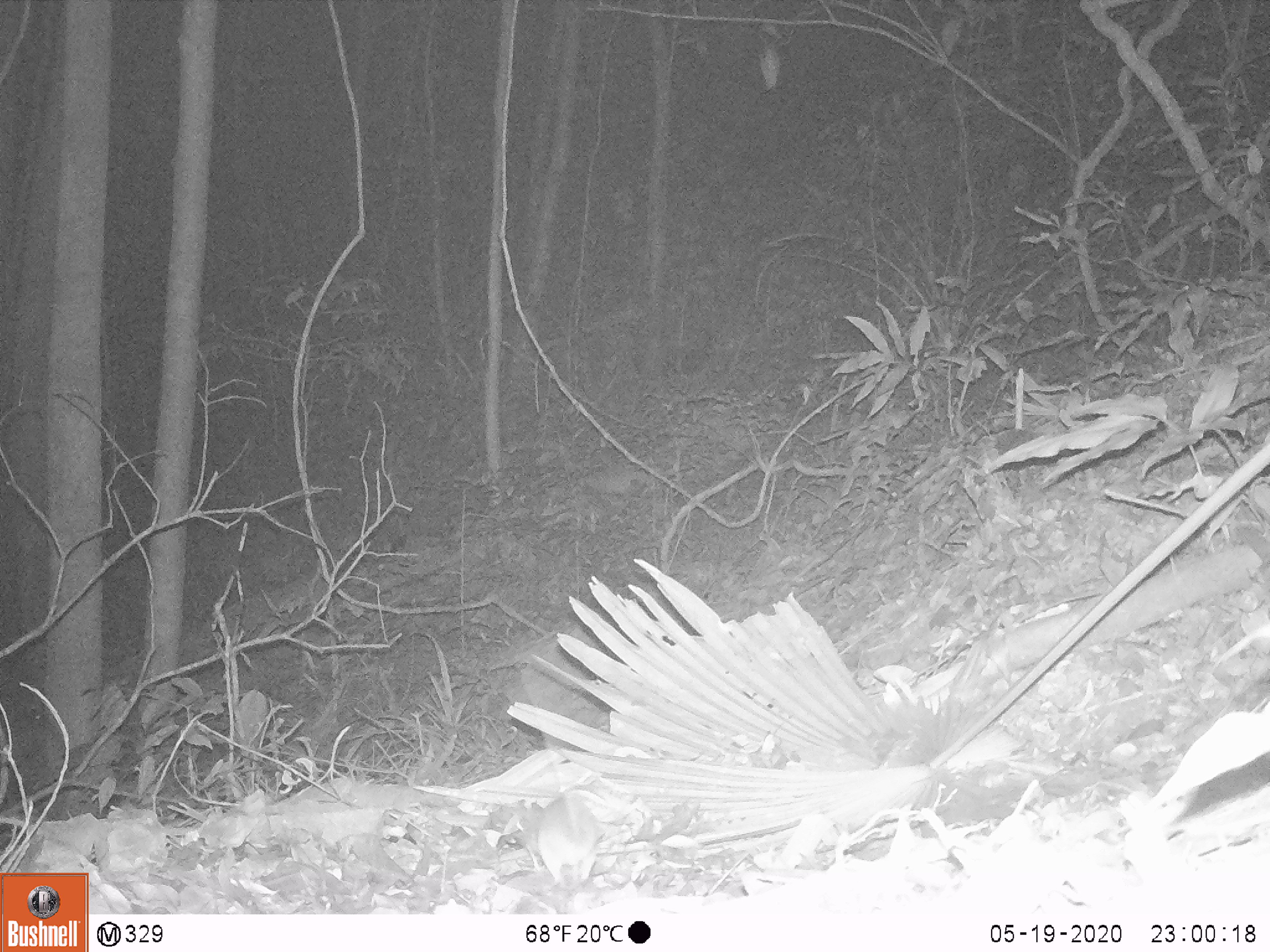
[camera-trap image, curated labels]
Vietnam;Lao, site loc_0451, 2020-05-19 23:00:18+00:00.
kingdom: Animalia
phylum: Chordata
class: Mammalia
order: Rodentia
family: Muridae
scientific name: Muridae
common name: old-world mice and rats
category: unidentified murid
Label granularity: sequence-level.